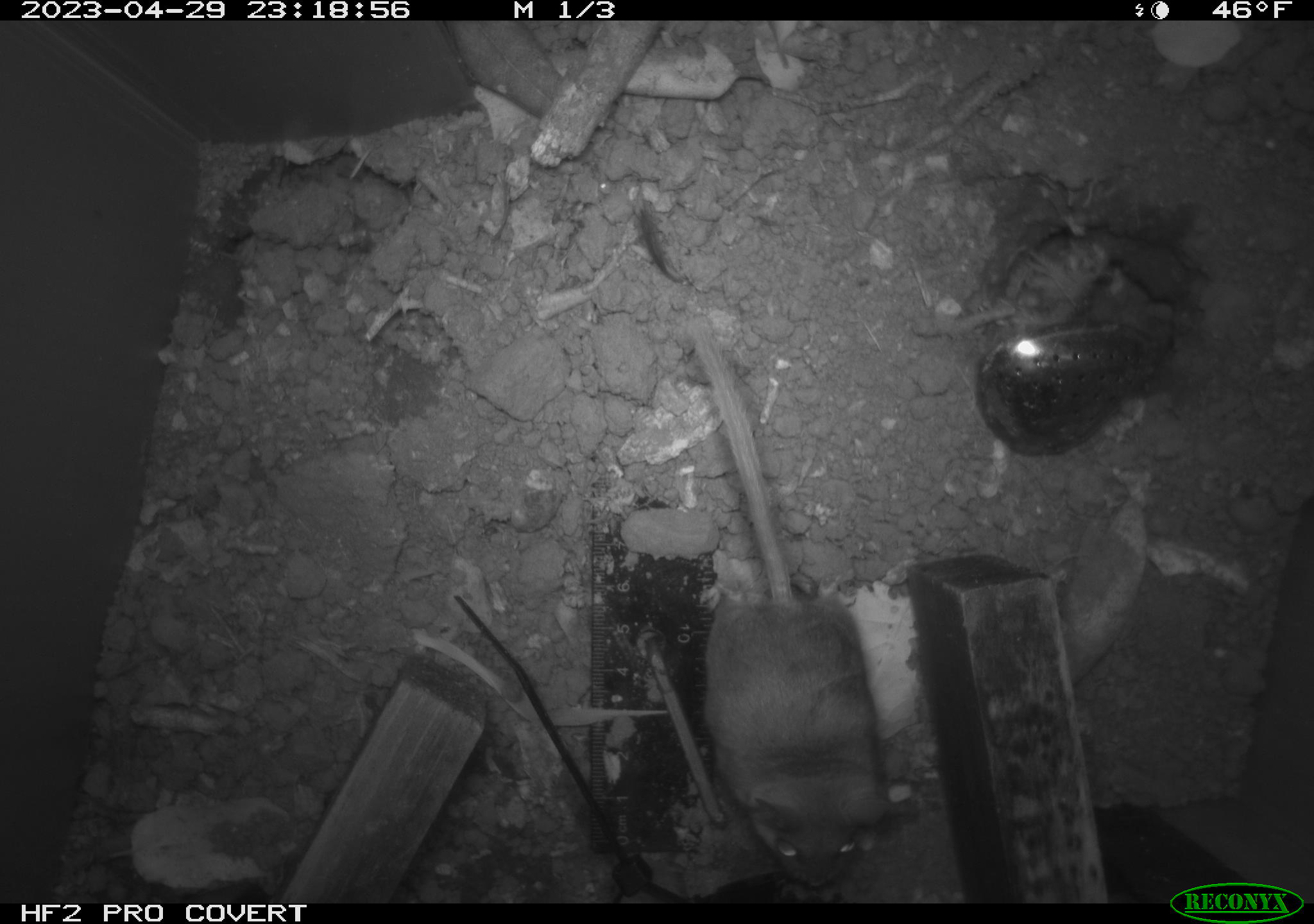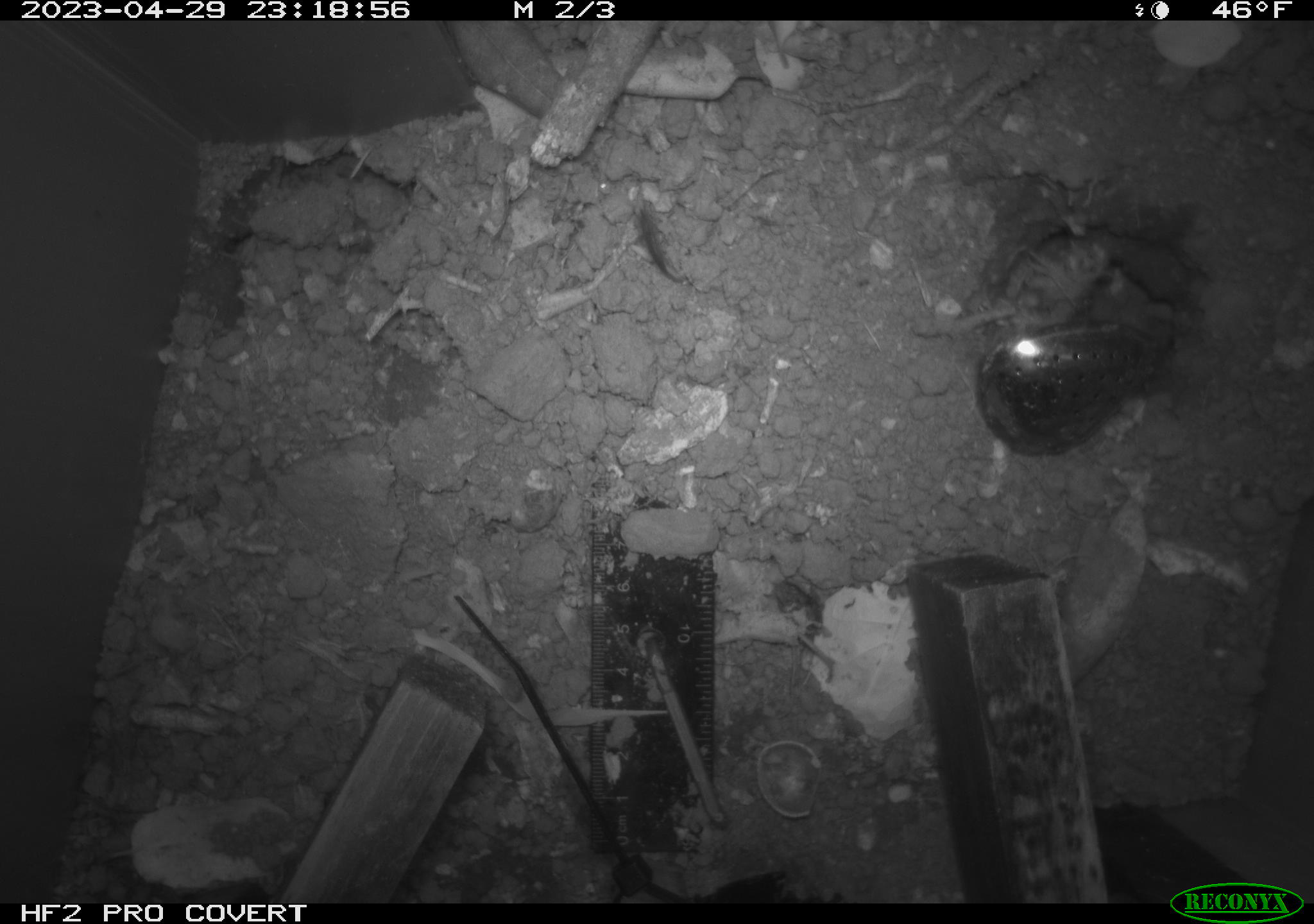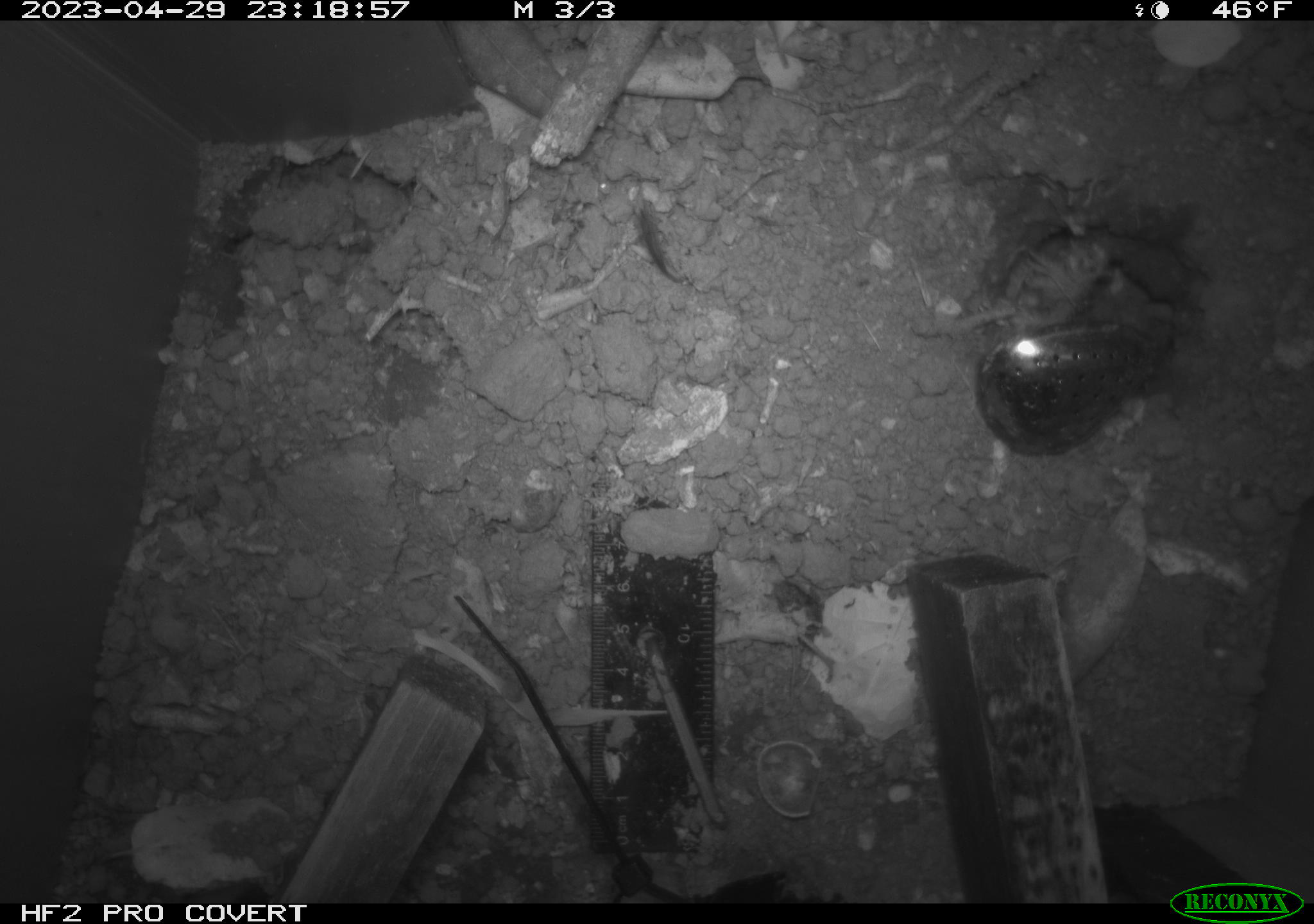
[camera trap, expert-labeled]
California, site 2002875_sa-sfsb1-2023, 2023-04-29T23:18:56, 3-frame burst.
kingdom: Animalia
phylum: Chordata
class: Mammalia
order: Rodentia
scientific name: Rodentia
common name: mouse species